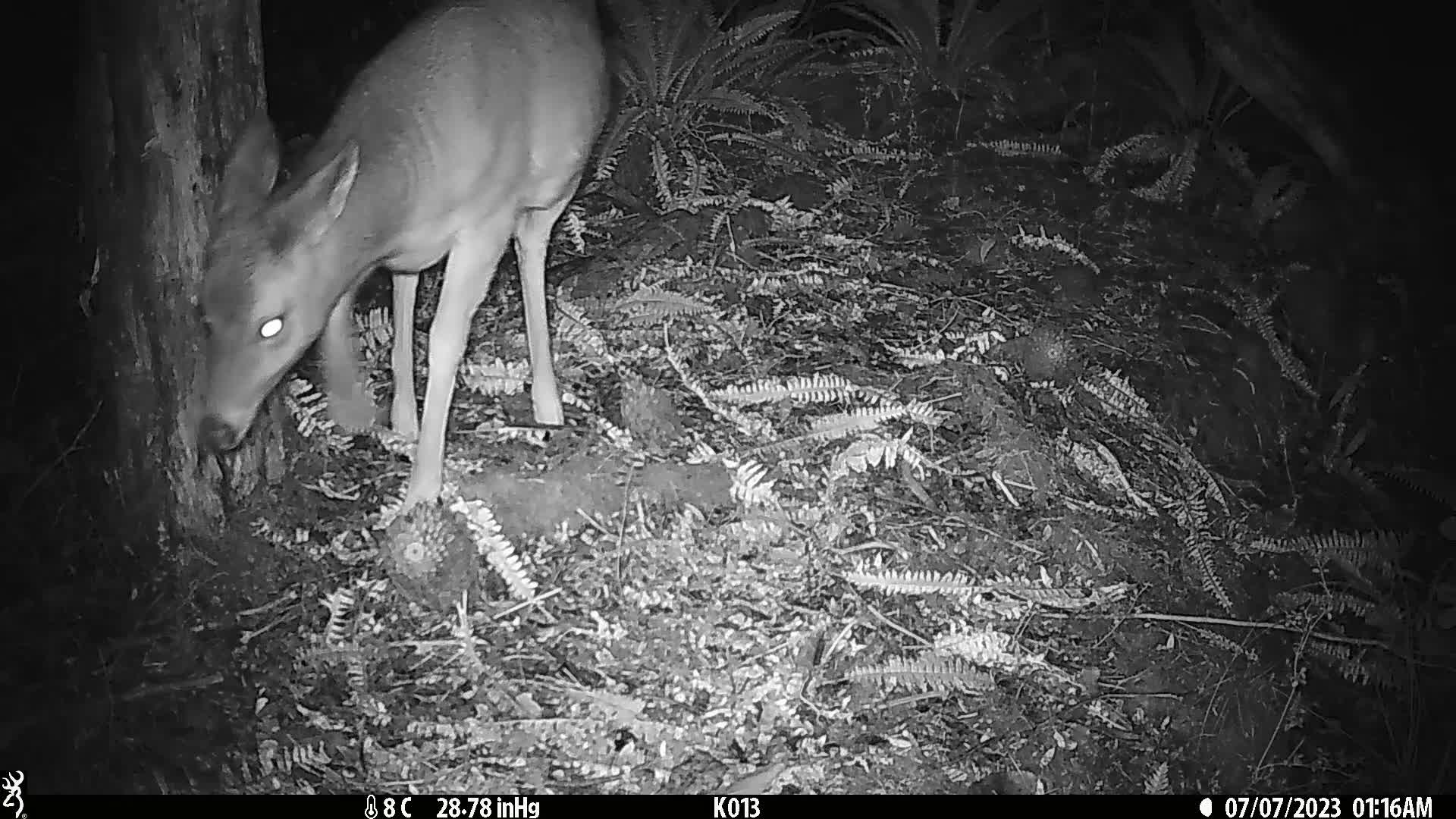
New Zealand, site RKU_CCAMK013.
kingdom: Animalia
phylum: Chordata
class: Mammalia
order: Artiodactyla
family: Cervidae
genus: Odocoileus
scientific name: Odocoileus virginianus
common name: white-tailed deer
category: white tailed deer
White tailed deer (white-tailed deer) (Odocoileus virginianus).